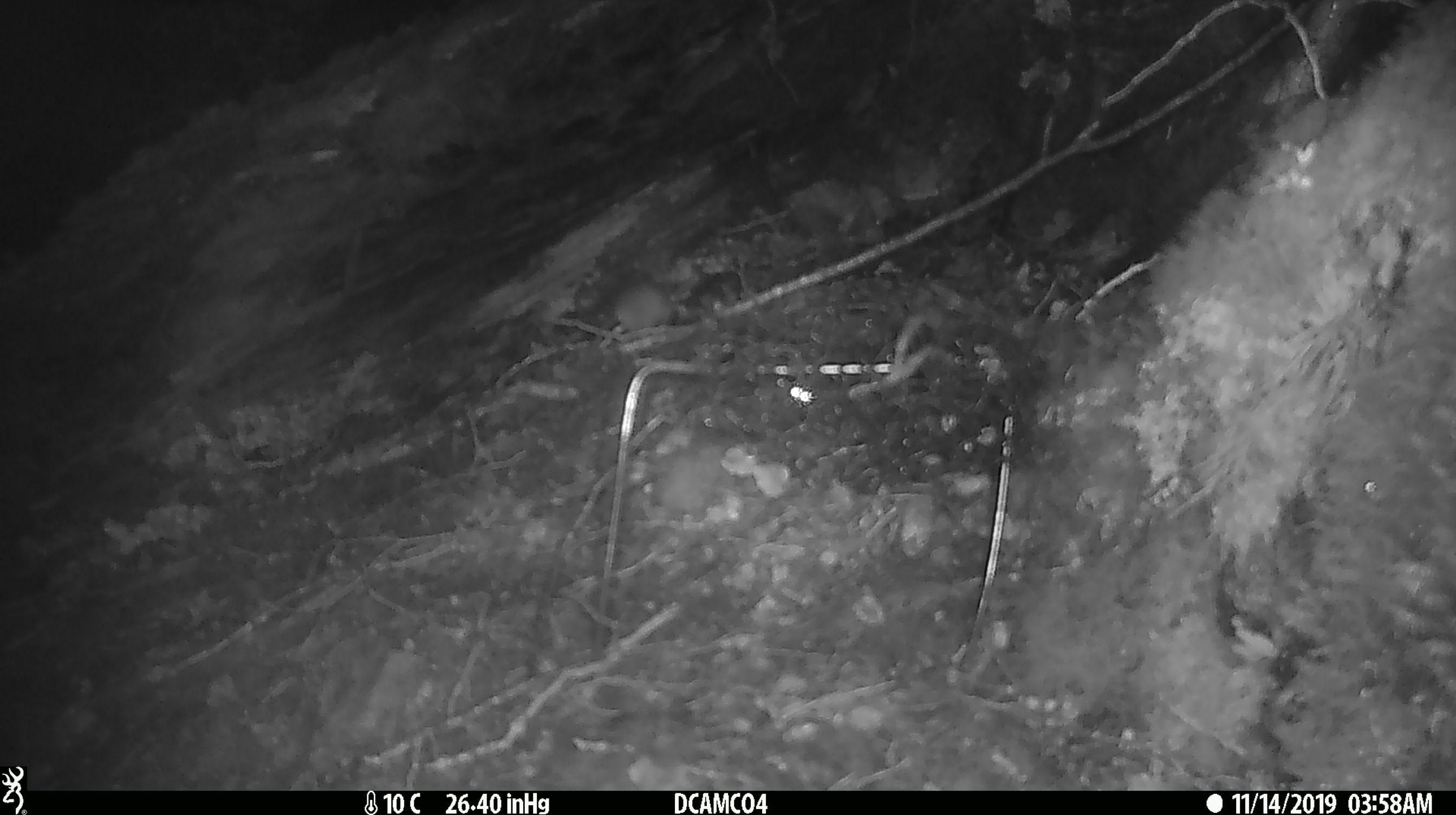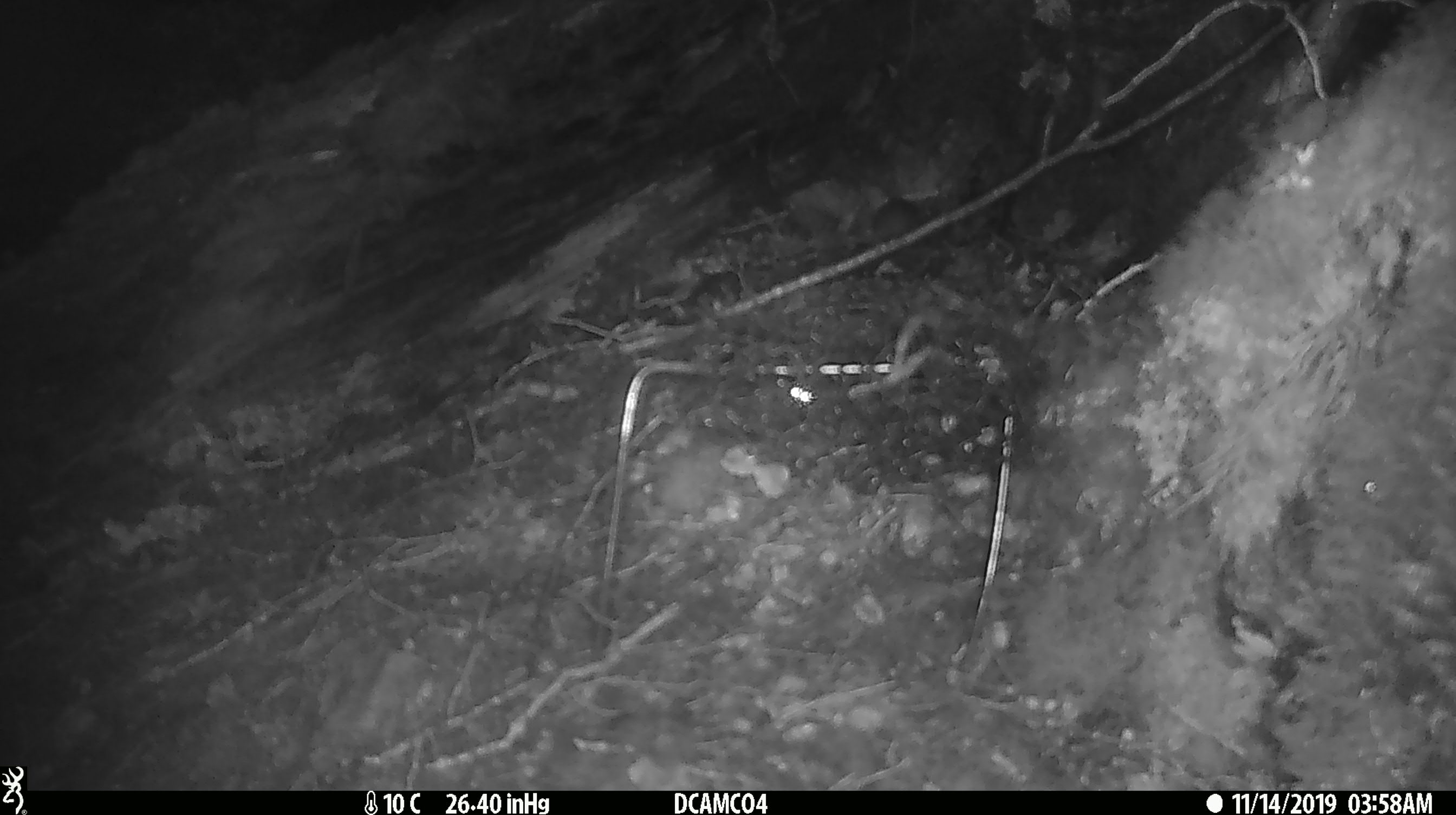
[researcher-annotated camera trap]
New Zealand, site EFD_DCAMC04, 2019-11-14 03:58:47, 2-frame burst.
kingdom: Animalia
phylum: Chordata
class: Mammalia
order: Rodentia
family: Muridae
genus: Mus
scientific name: Mus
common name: mouse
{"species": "mouse (Mus)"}